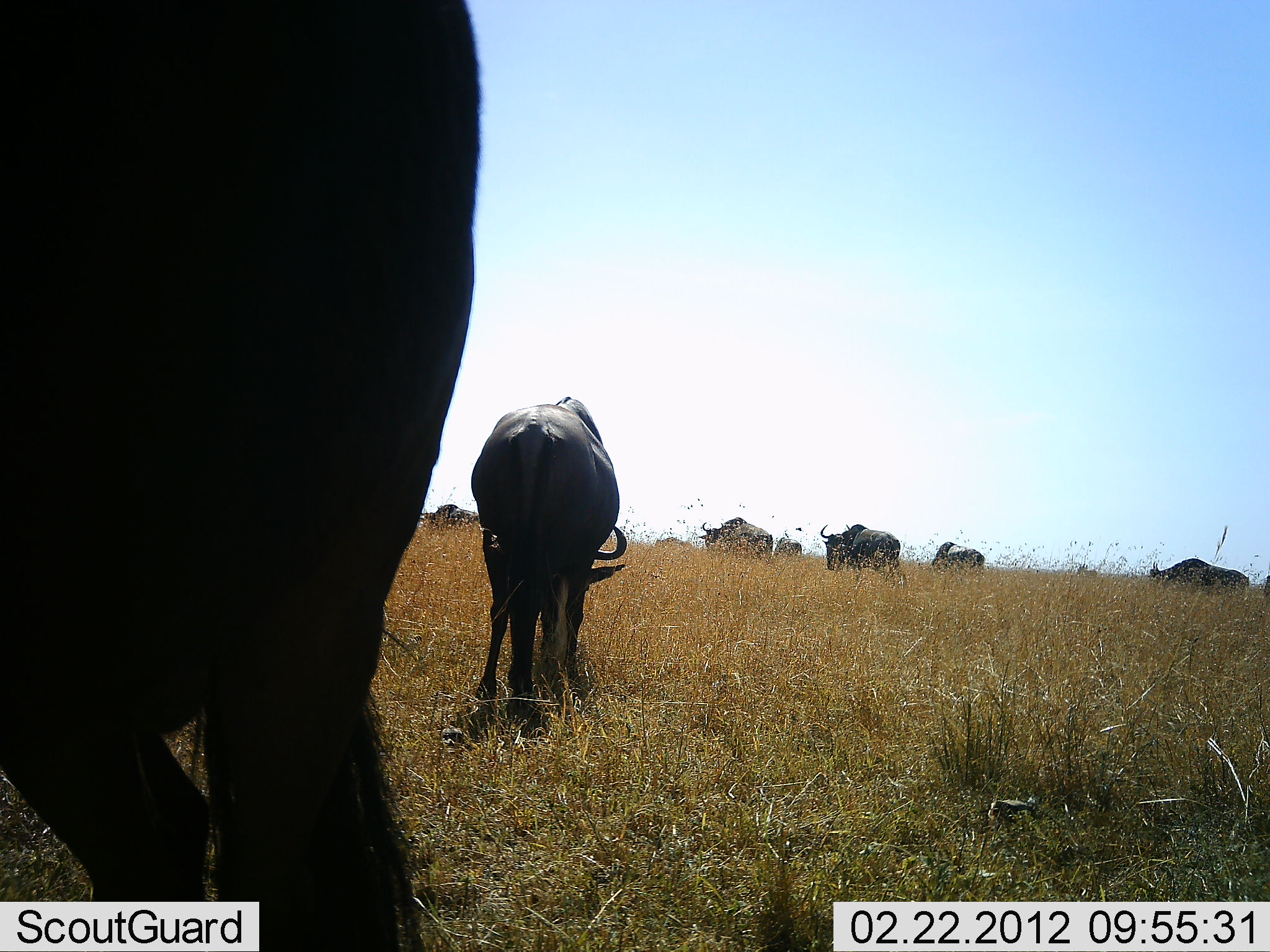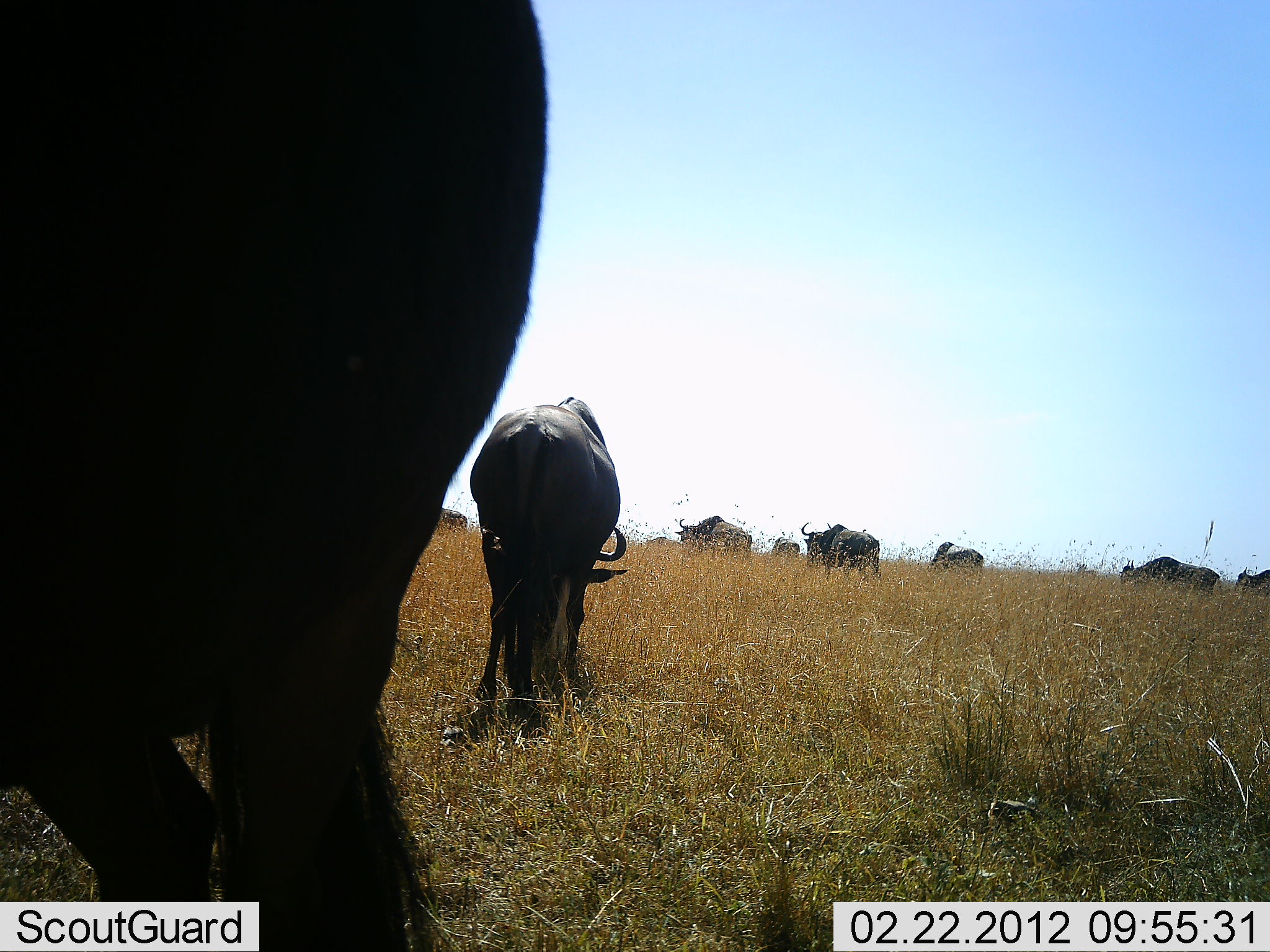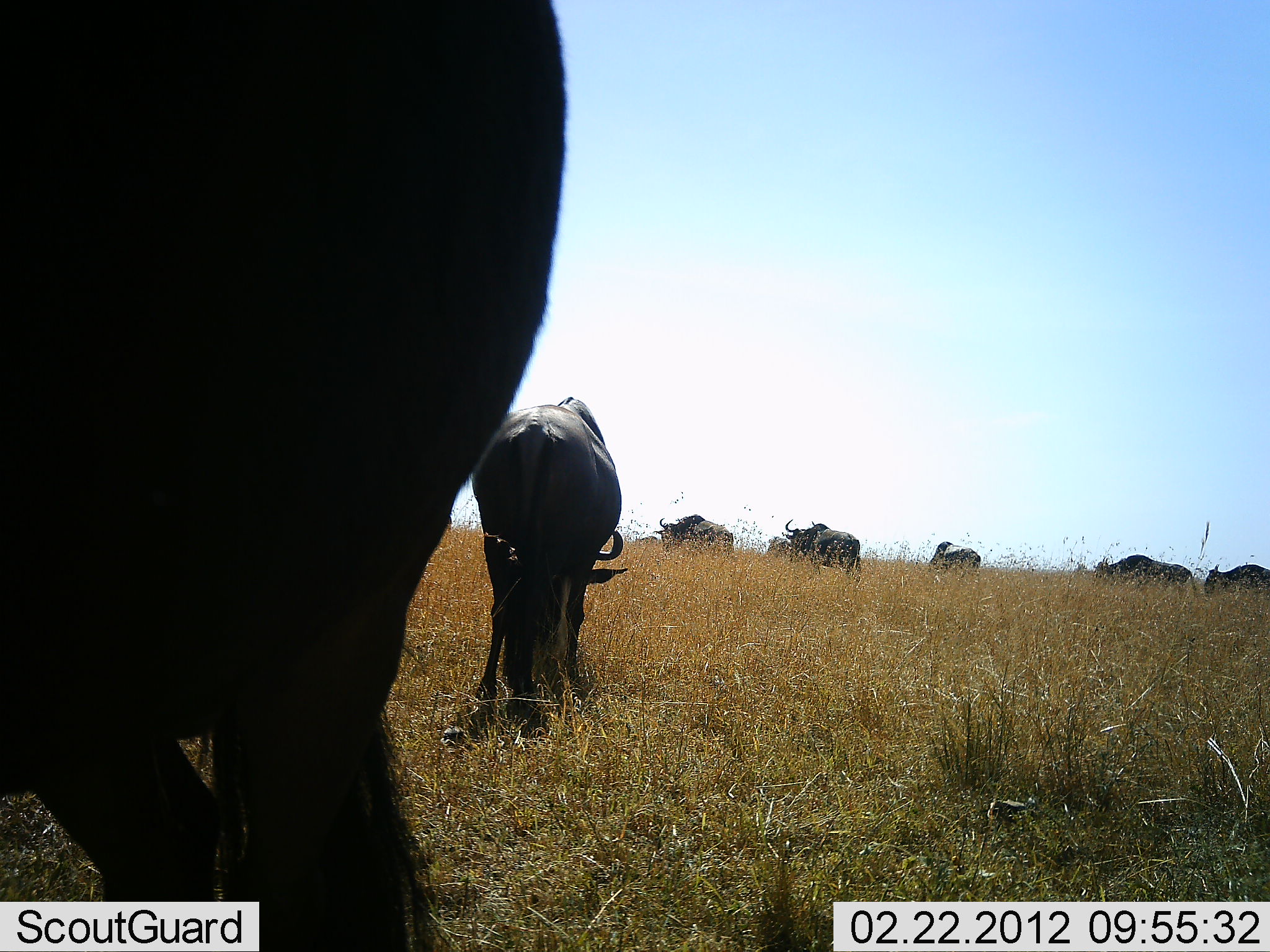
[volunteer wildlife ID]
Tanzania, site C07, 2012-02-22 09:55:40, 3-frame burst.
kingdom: Animalia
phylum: Chordata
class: Mammalia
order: Artiodactyla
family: Bovidae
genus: Connochaetes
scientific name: Connochaetes taurinus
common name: blue wildebeest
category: wildebeest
Wildebeest (blue wildebeest) (Connochaetes taurinus), count 11-50. Behavior (volunteer vote fractions): standing 31%, resting 3%, moving 69%, interacting 3%. Young present (vote fraction): 3%. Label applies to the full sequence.